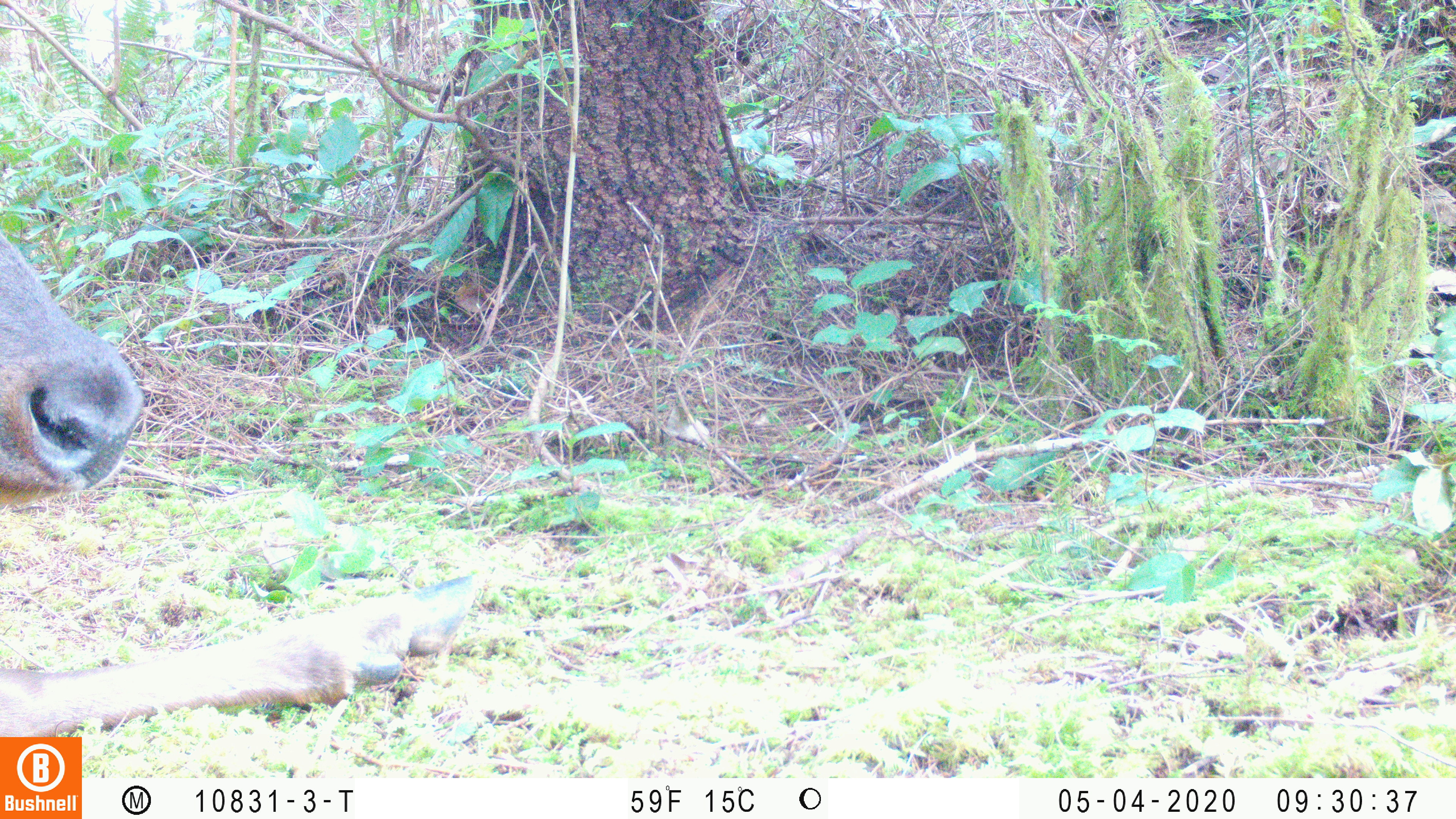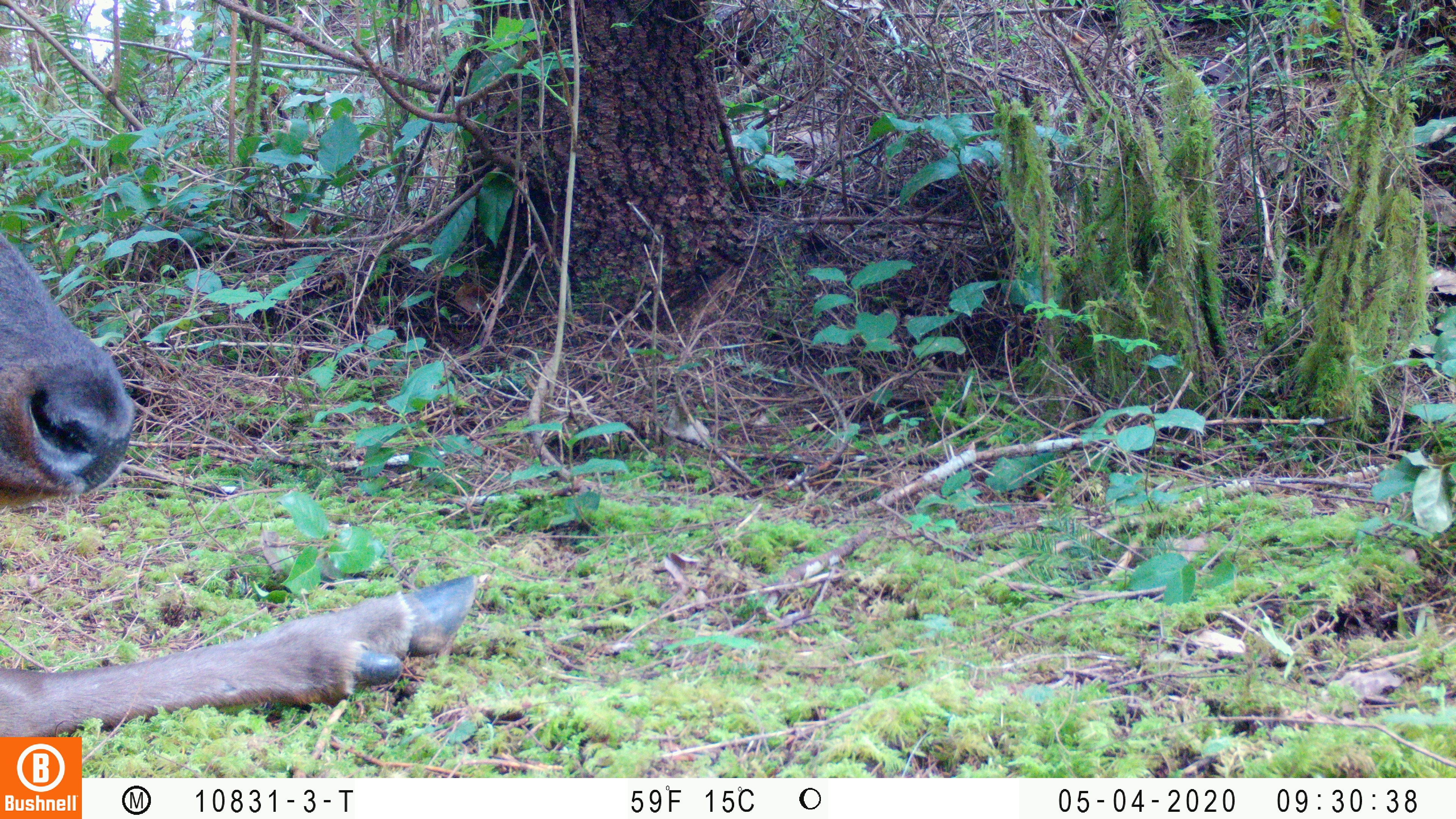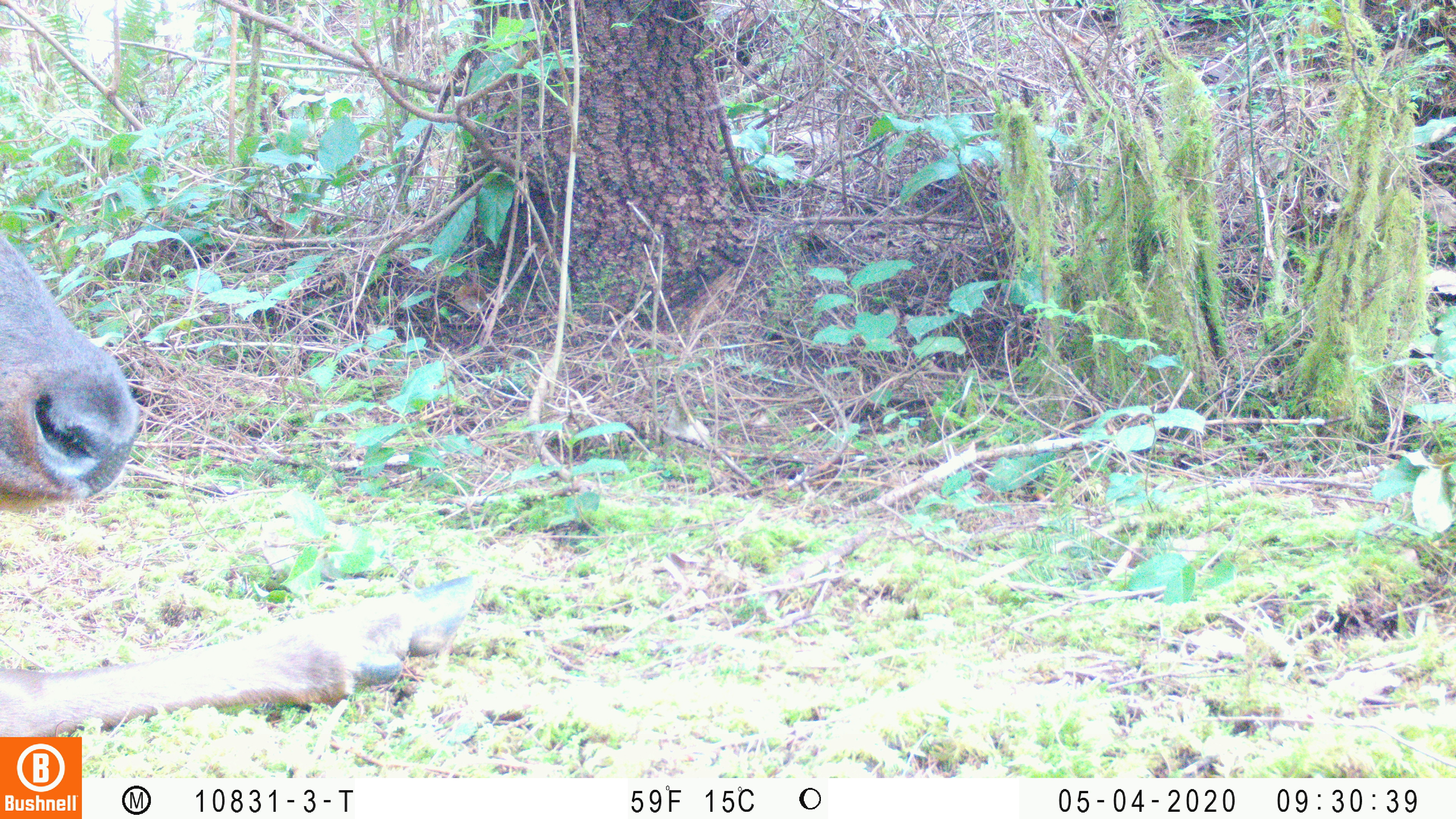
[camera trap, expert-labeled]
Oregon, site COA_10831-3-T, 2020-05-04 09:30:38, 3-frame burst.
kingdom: Animalia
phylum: Chordata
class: Mammalia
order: Artiodactyla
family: Cervidae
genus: Cervus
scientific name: Cervus canadensis roosevelti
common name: roosevelt elk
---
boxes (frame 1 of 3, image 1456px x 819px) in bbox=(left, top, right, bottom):
roosevelt elk: bbox=(2, 230, 486, 727)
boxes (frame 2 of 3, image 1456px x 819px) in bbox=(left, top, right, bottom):
roosevelt elk: bbox=(0, 228, 482, 729)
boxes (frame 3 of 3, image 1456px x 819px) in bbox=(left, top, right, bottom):
roosevelt elk: bbox=(2, 232, 480, 729)